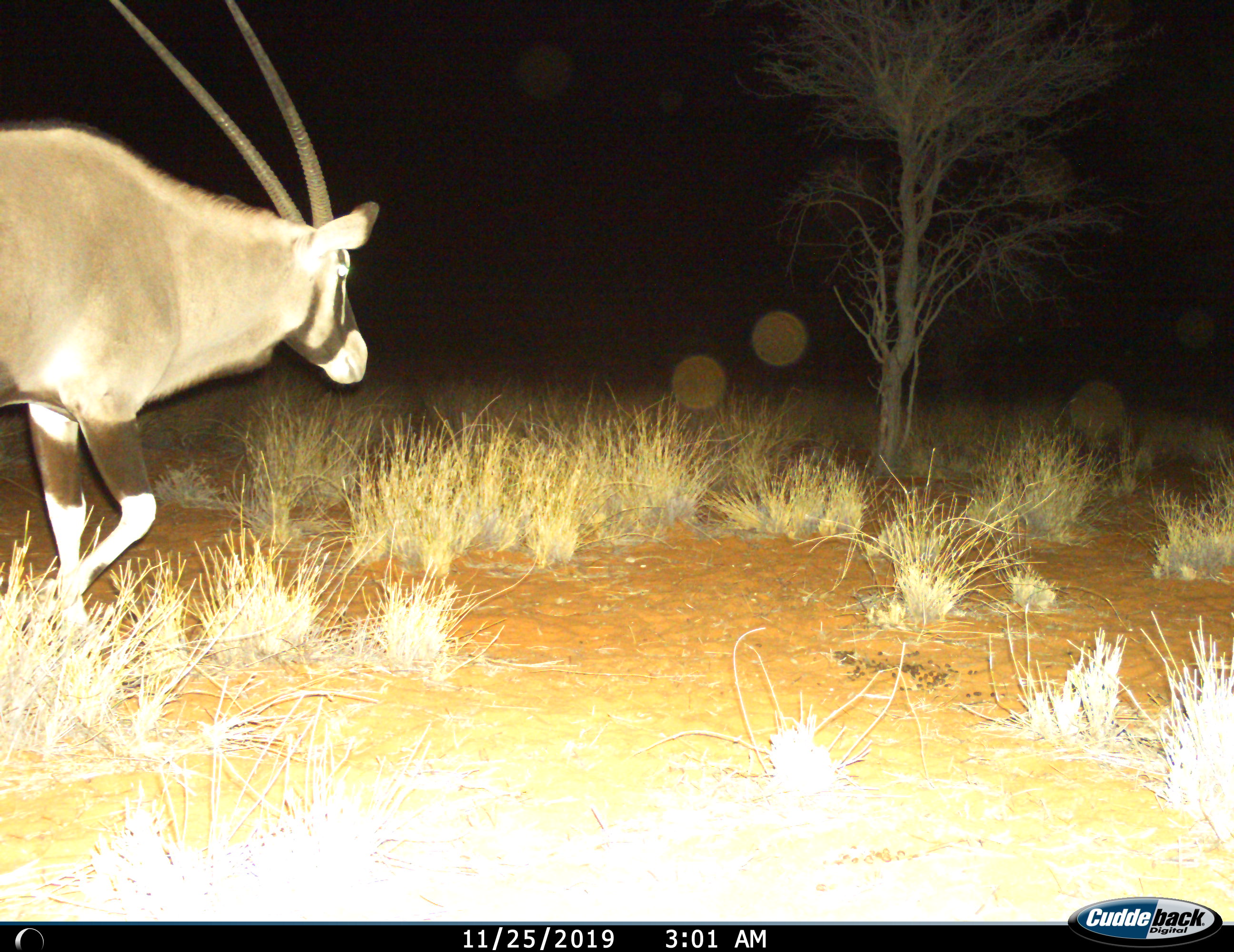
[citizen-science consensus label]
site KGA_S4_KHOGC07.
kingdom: Animalia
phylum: Chordata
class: Mammalia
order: Artiodactyla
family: Bovidae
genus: Oryx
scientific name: Oryx gazella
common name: gemsbok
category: oryx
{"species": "oryx (gemsbok) (Oryx gazella)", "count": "1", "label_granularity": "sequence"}